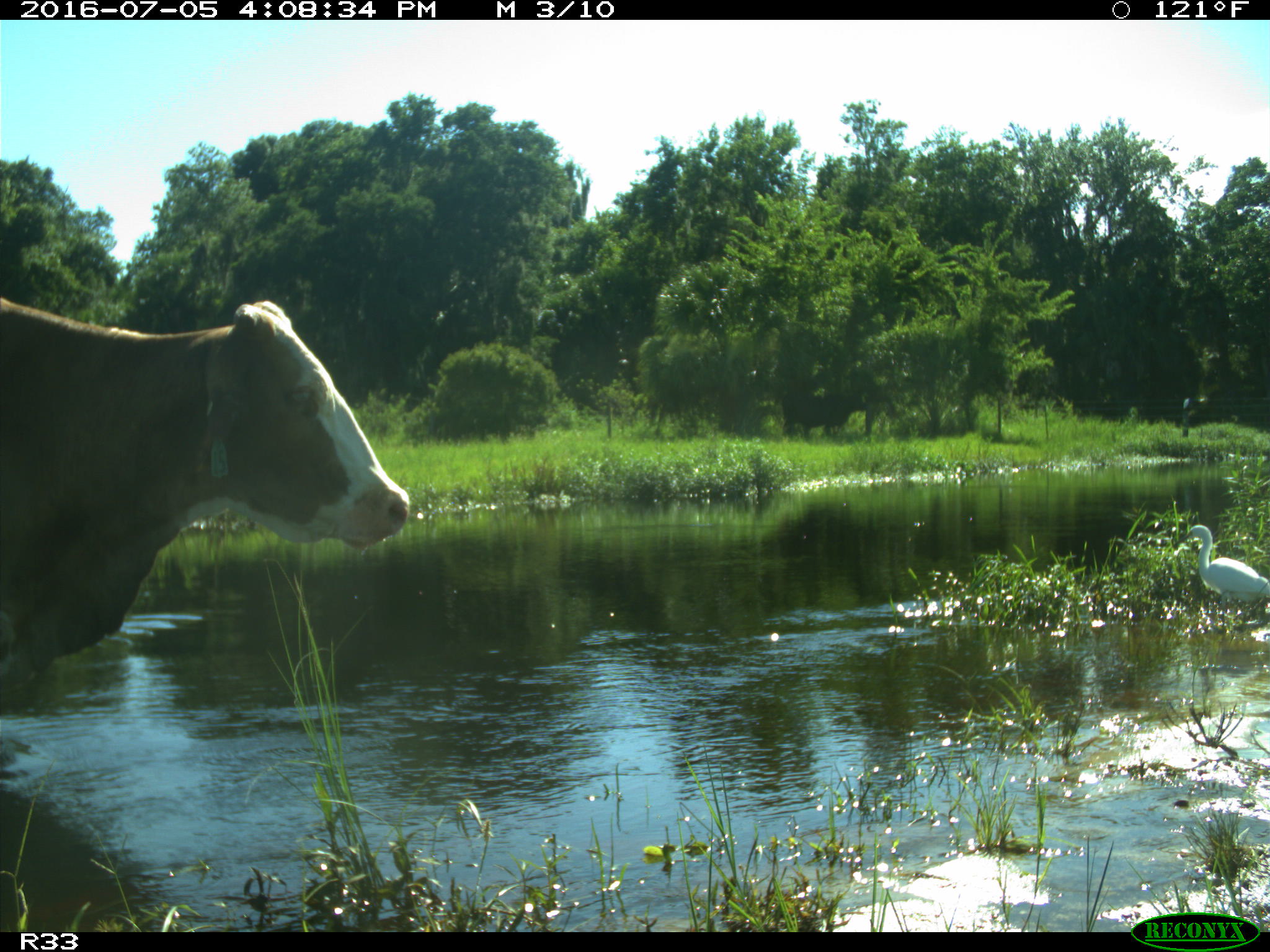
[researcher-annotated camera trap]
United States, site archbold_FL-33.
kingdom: Animalia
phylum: Chordata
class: Mammalia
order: Artiodactyla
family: Bovidae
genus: Bos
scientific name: Bos taurus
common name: domestic cow